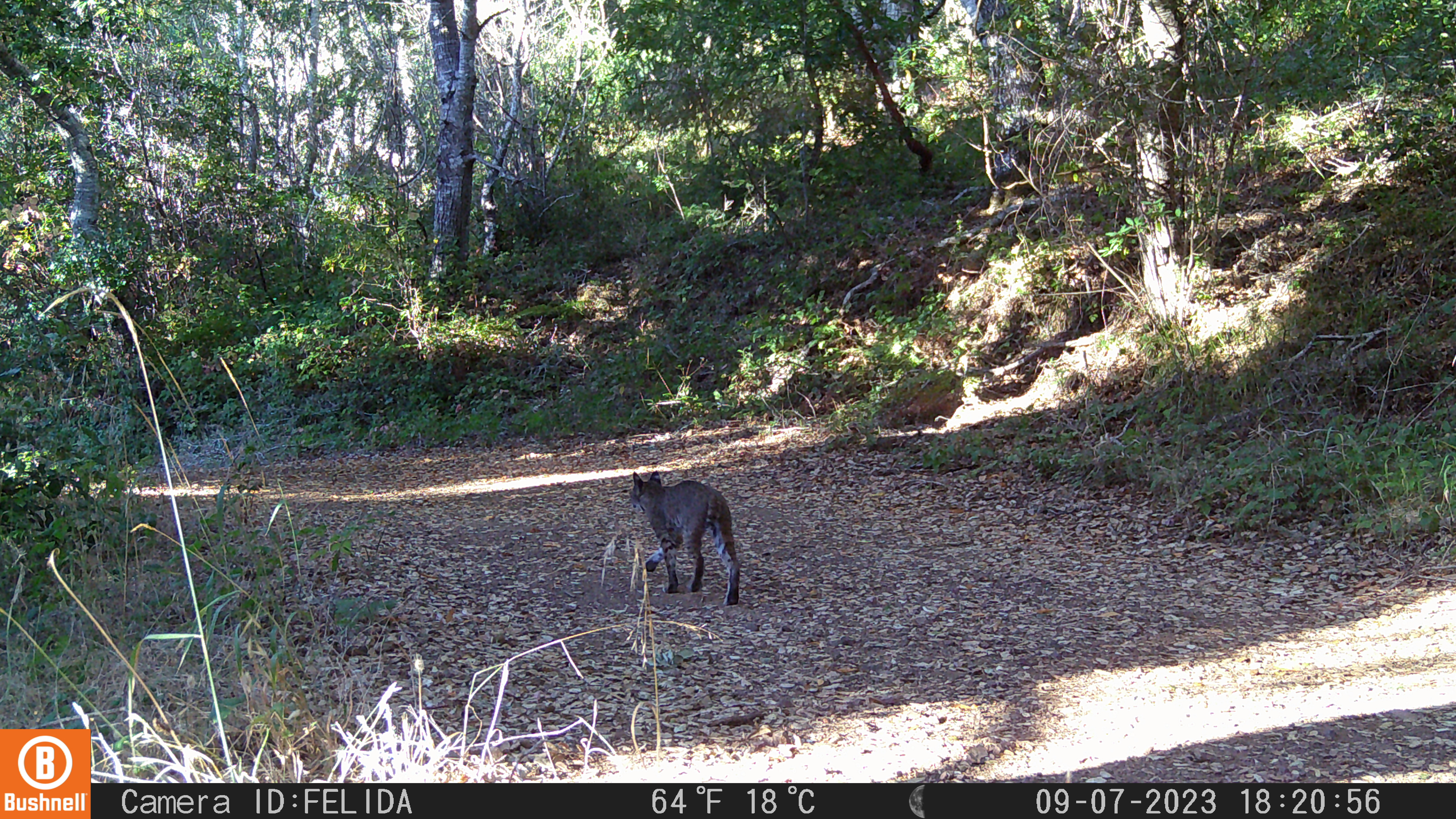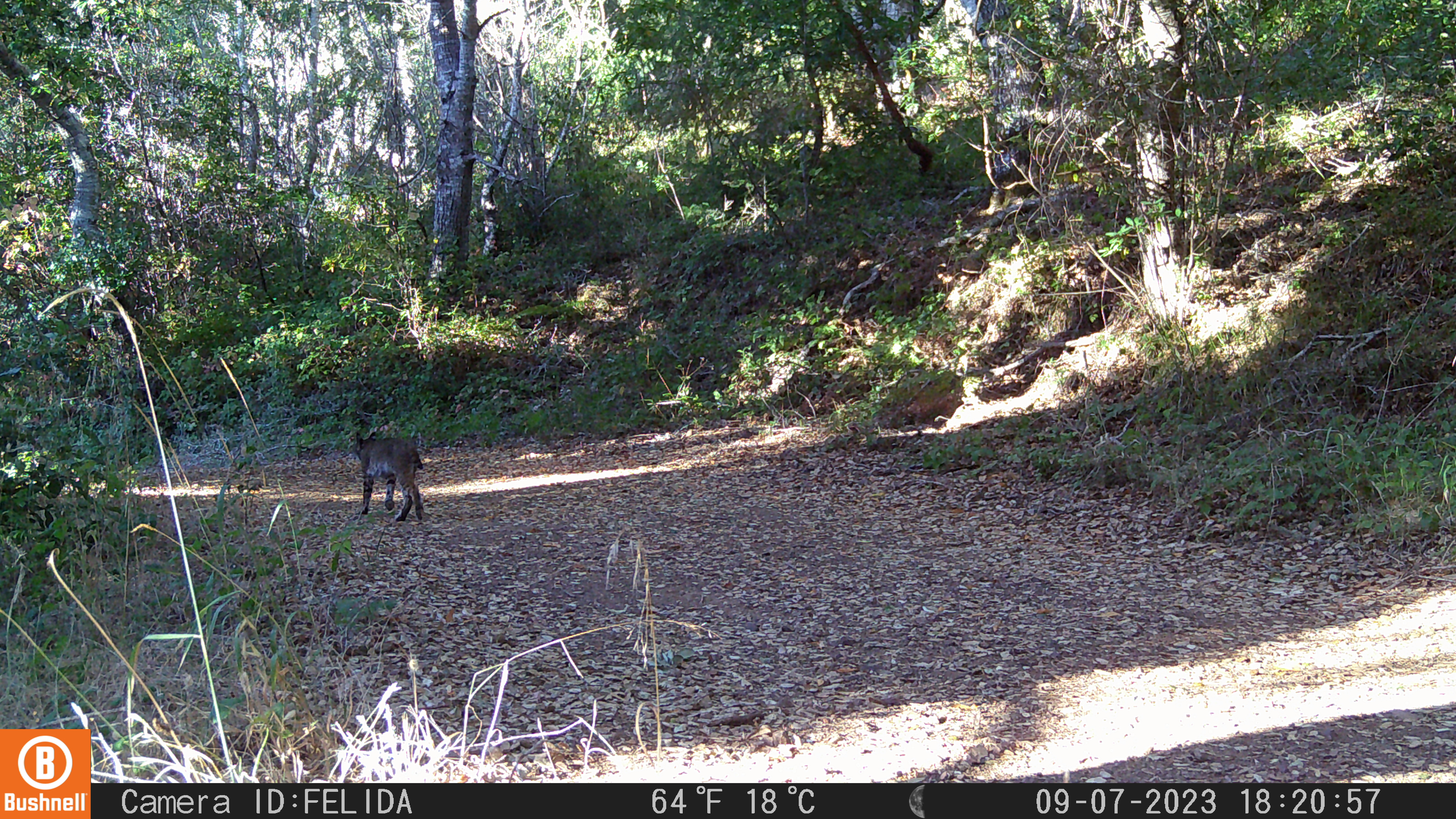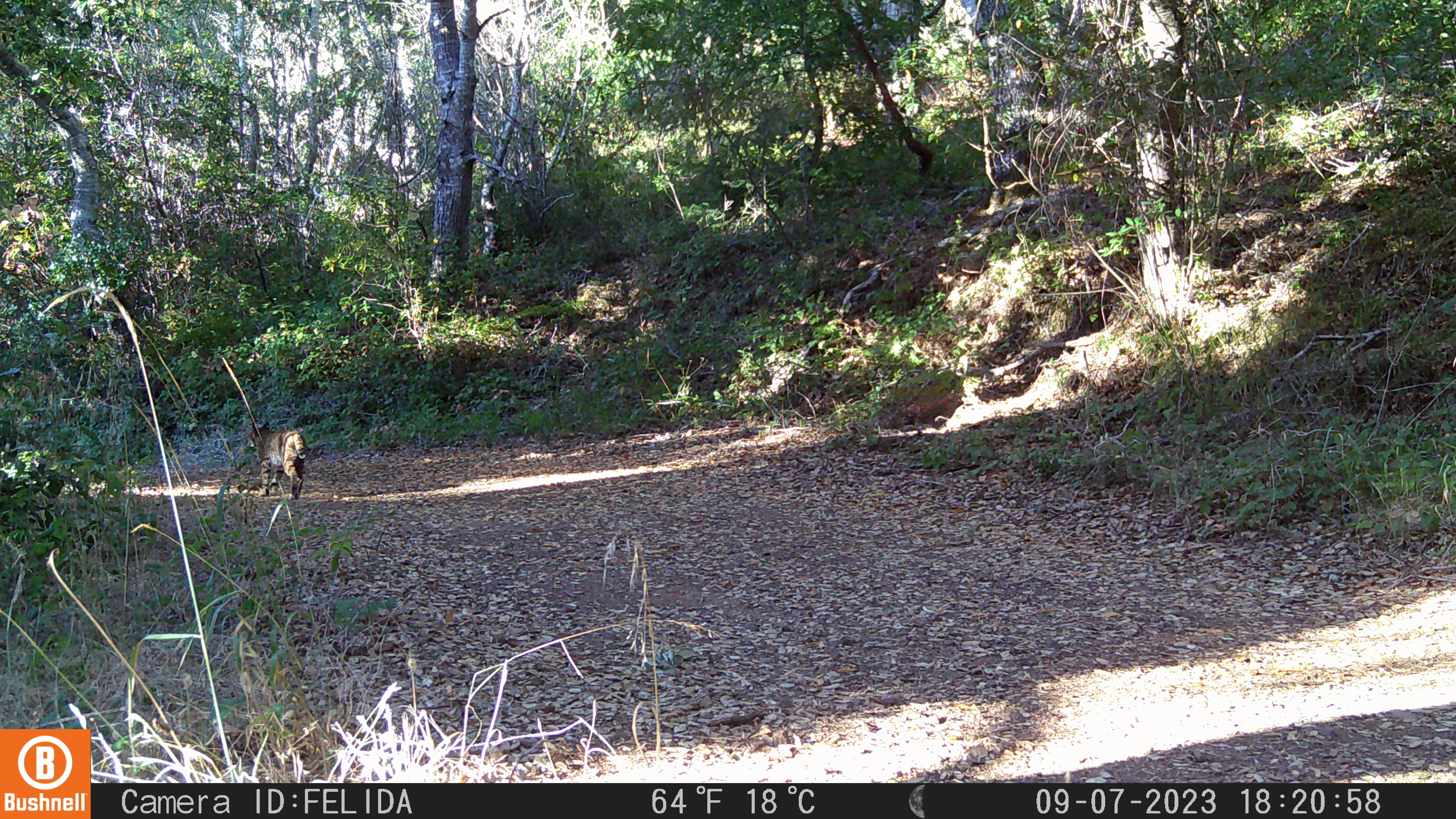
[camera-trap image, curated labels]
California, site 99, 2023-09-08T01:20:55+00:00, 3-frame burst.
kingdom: Animalia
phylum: Chordata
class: Mammalia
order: Carnivora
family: Felidae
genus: Lynx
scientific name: Lynx rufus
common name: bobcat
Bobcat (Lynx rufus).